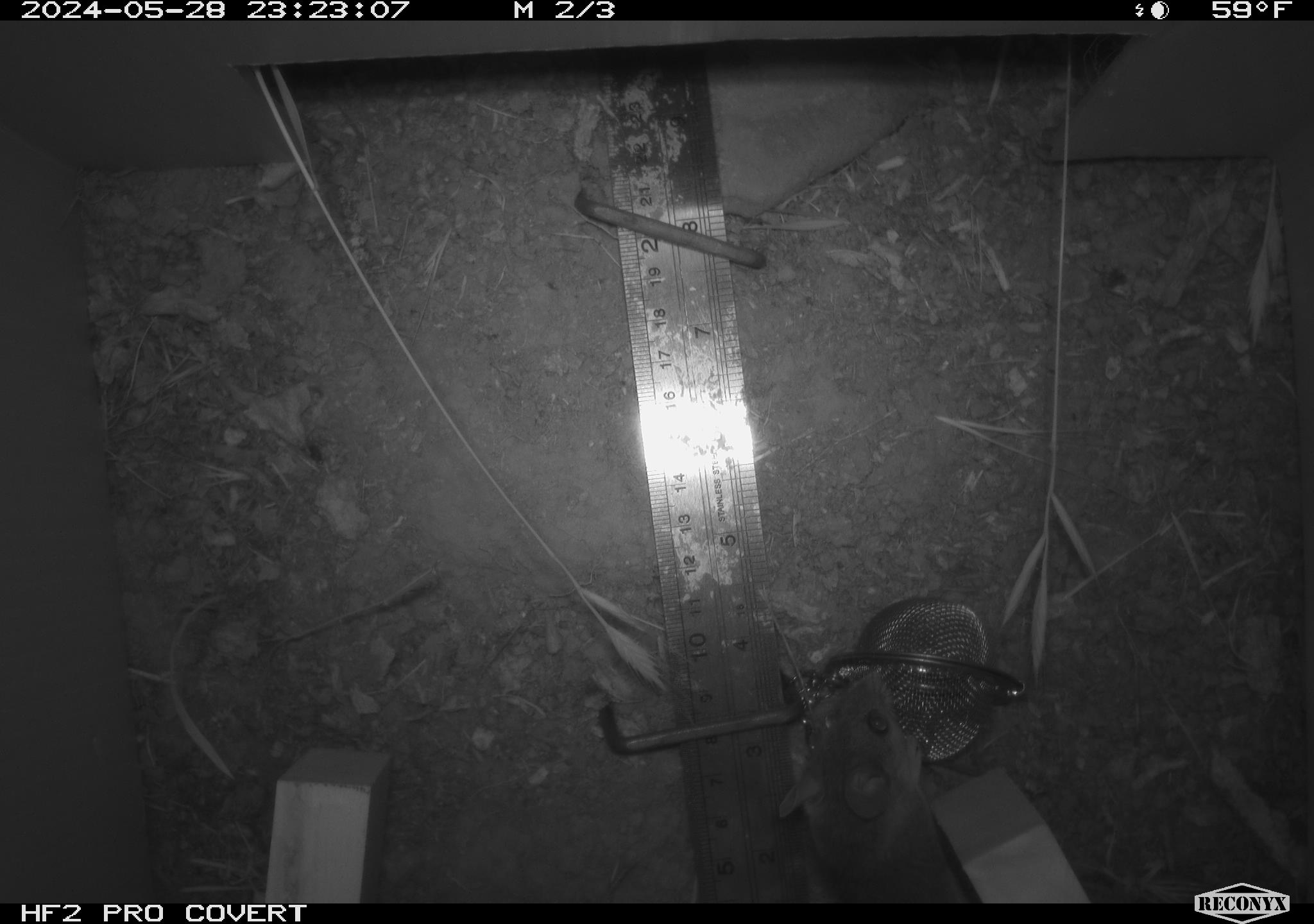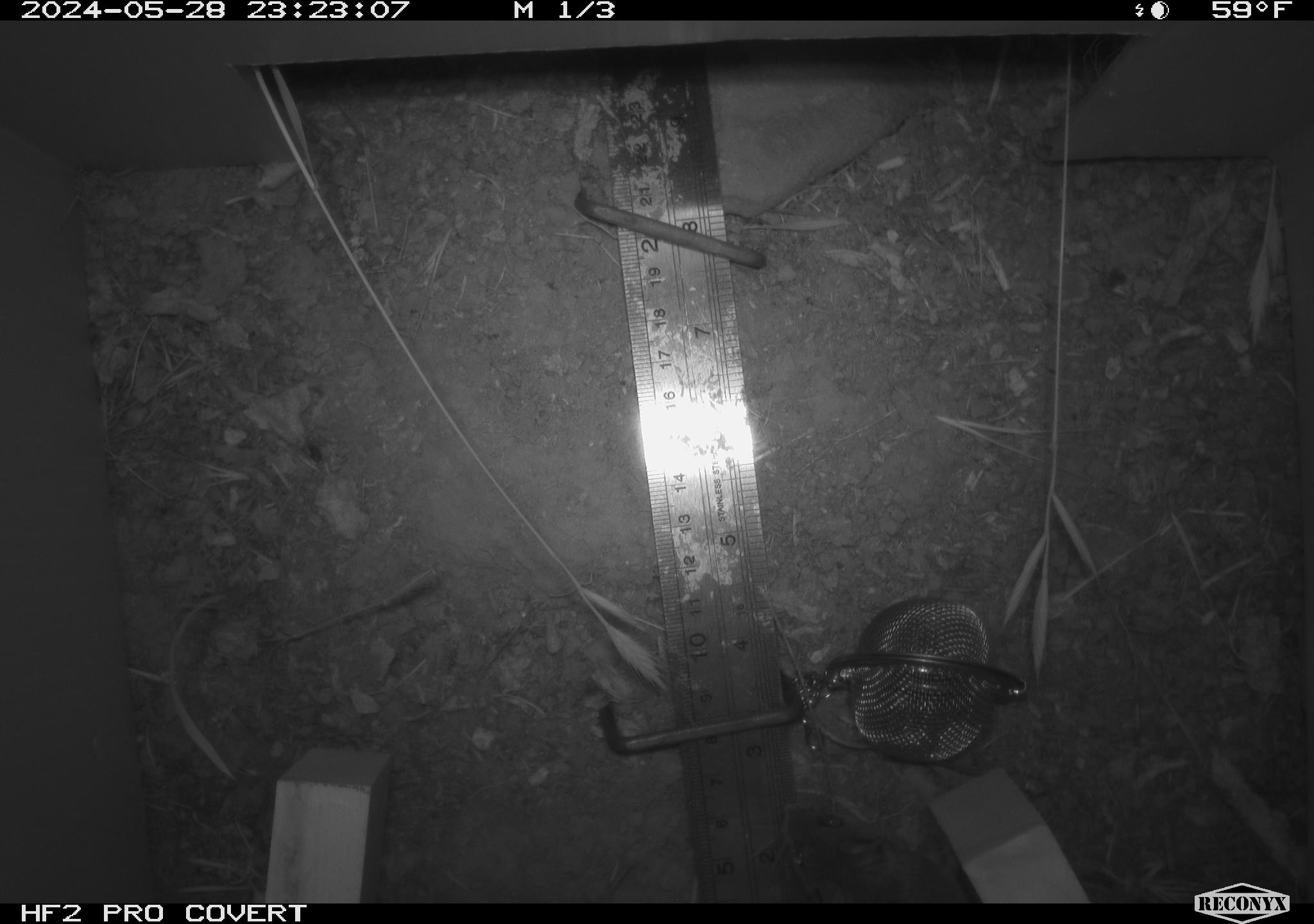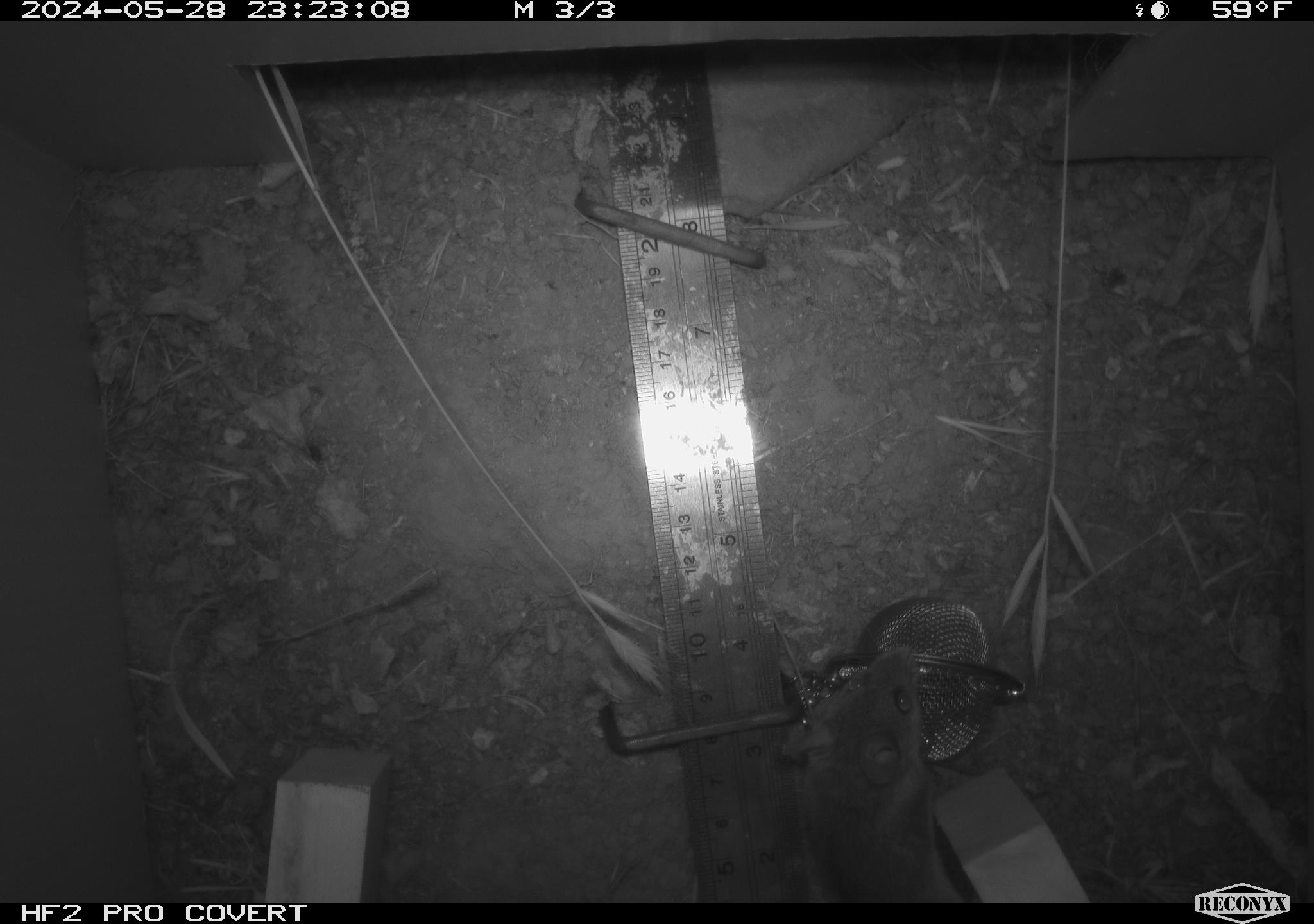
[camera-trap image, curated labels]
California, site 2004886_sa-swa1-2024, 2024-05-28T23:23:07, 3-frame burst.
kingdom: Animalia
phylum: Chordata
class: Mammalia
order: Rodentia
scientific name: Rodentia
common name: mouse species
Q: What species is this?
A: Mouse species (Rodentia).